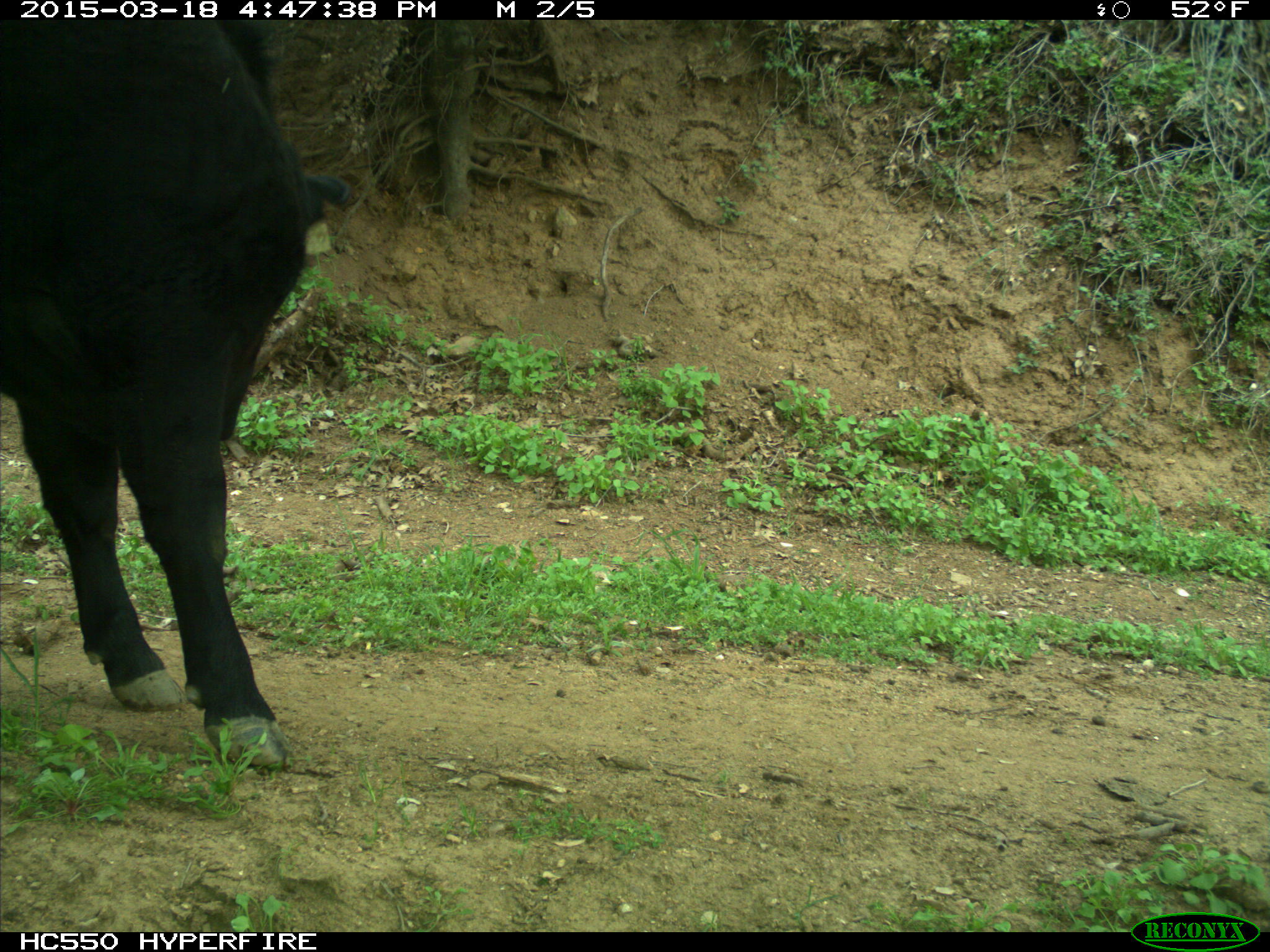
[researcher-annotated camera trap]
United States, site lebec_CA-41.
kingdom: Animalia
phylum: Chordata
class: Mammalia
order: Artiodactyla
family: Bovidae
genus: Bos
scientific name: Bos taurus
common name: domestic cow